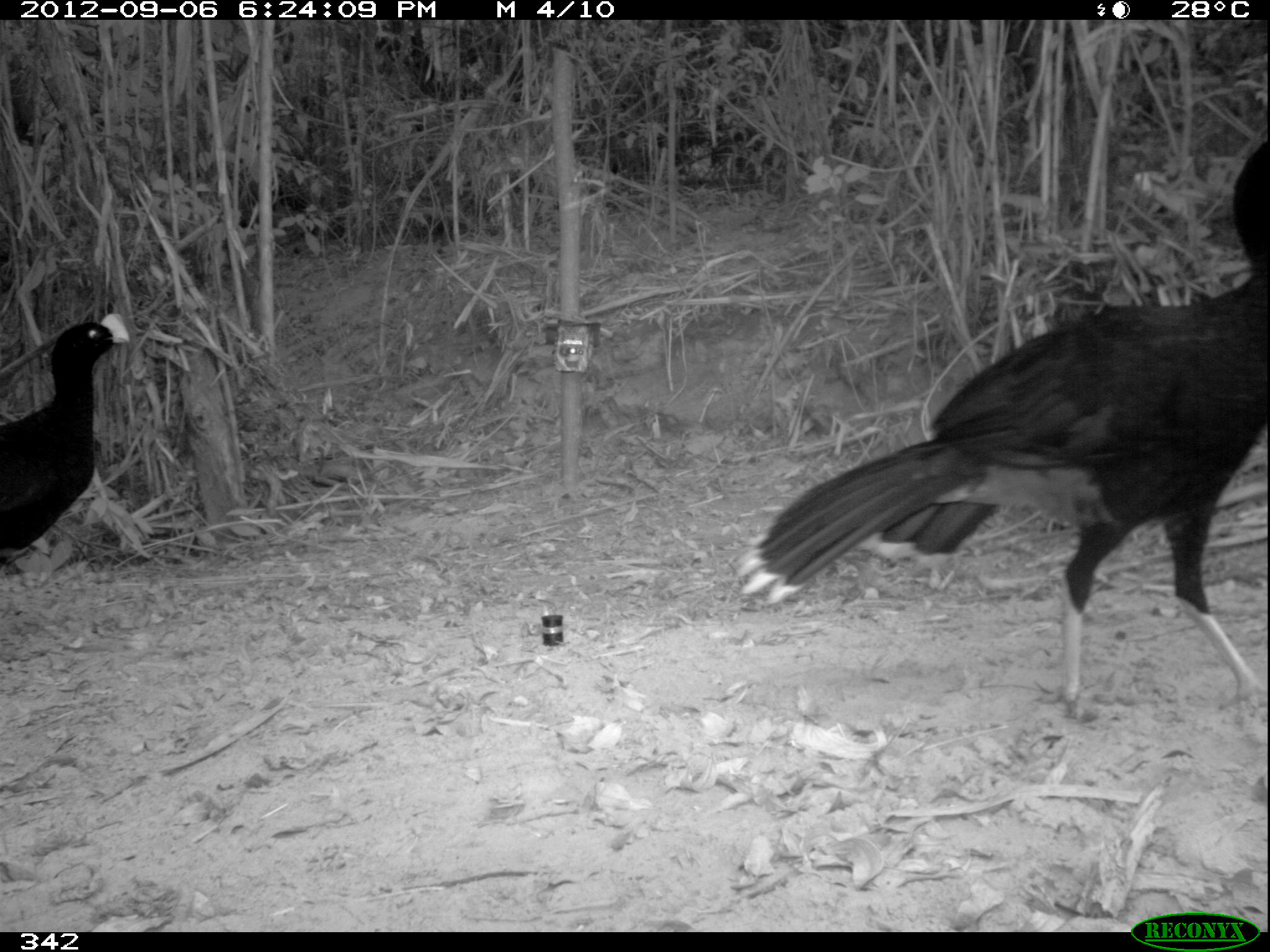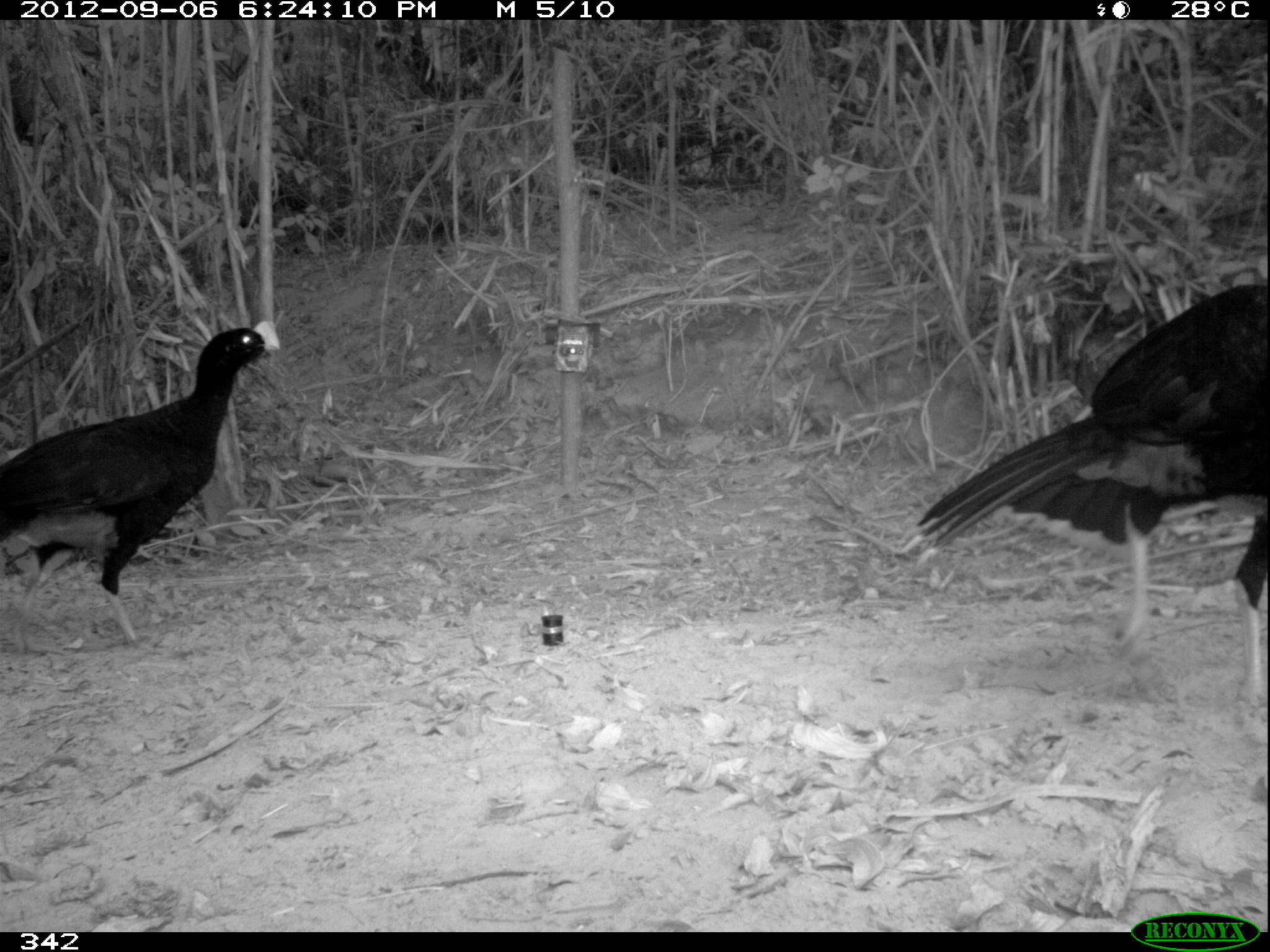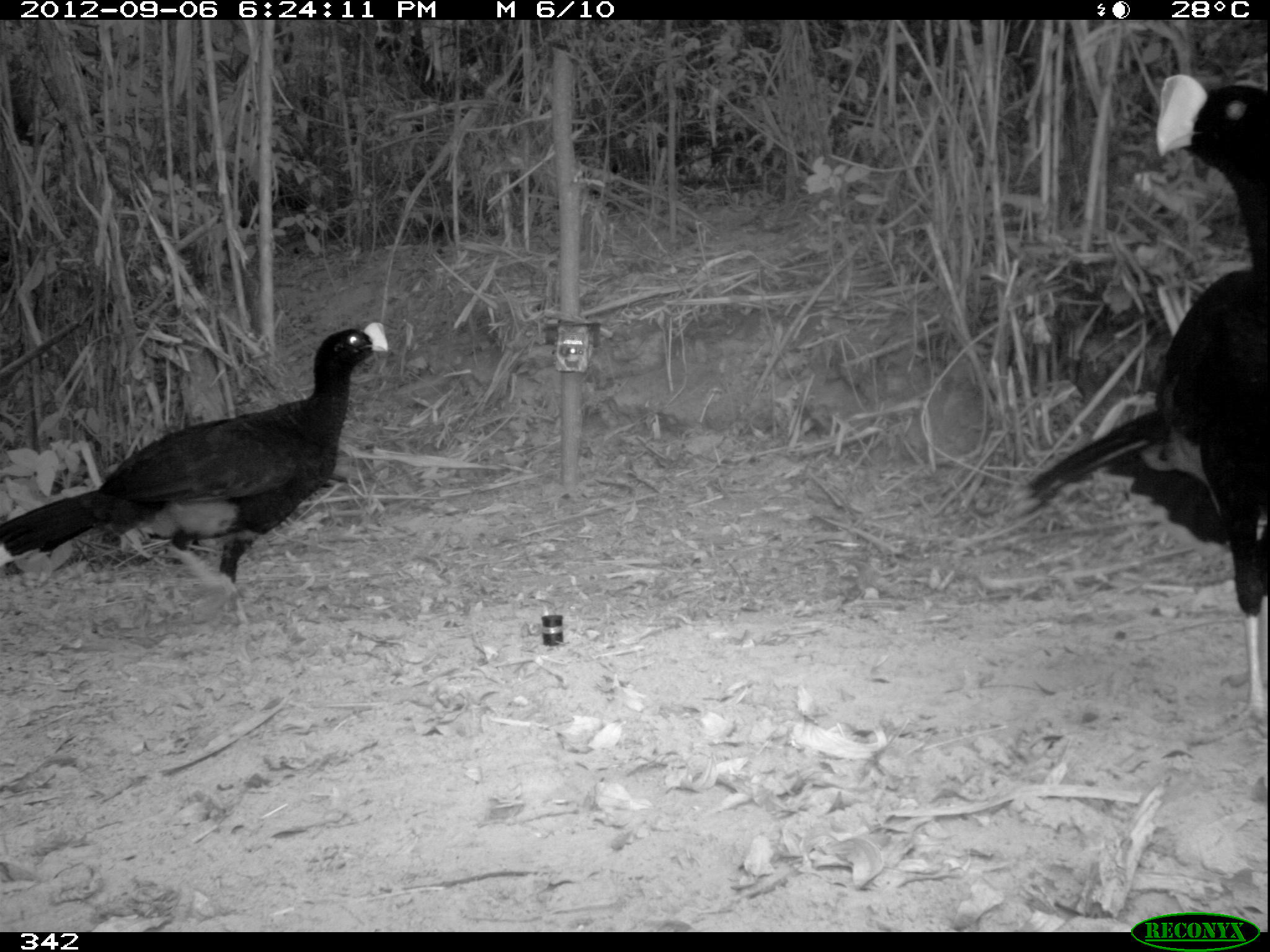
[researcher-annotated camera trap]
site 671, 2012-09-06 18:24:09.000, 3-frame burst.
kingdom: Animalia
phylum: Chordata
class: Aves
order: Galliformes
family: Cracidae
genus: Mitu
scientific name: Mitu tuberosum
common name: razor-billed curassow